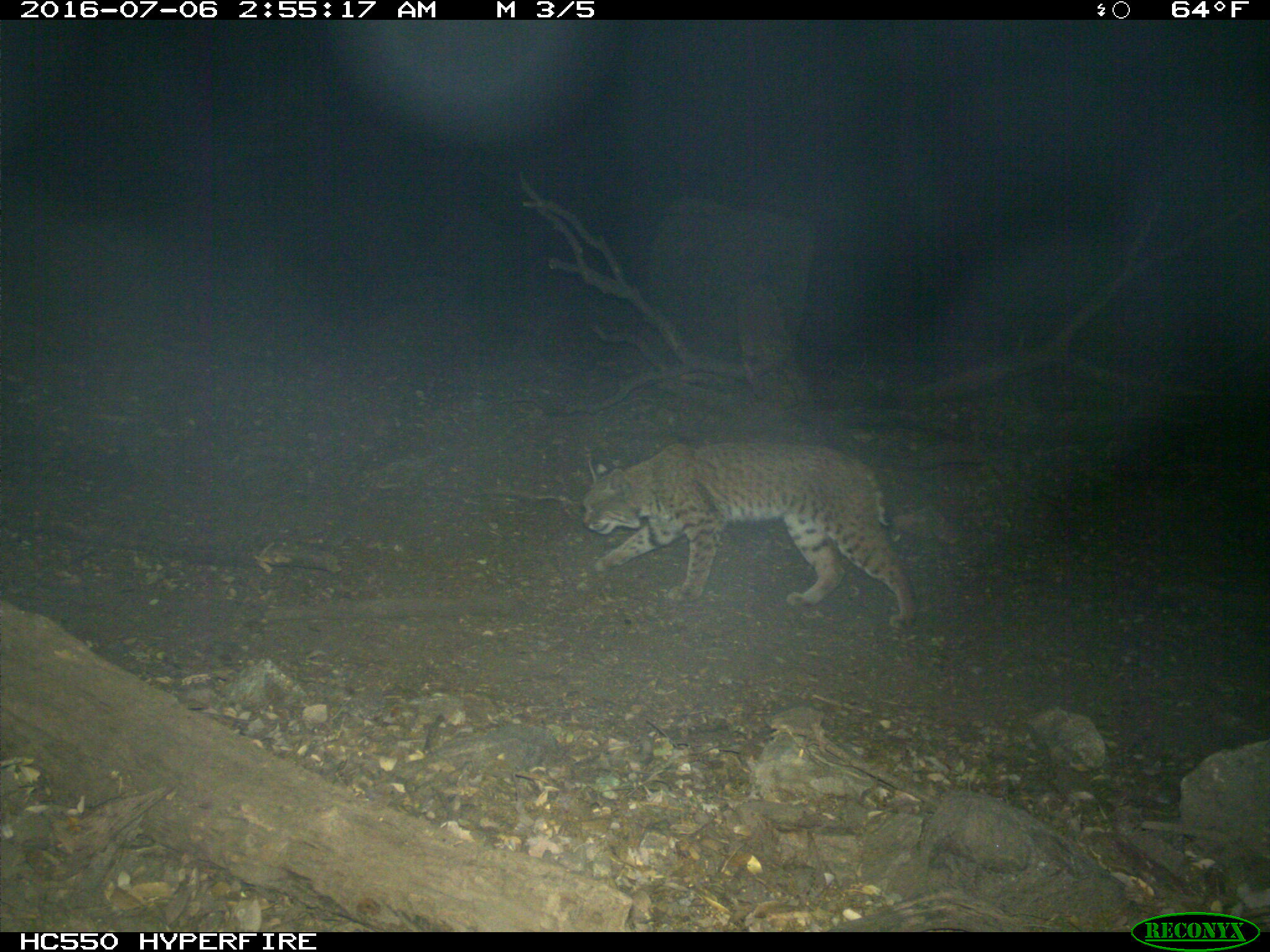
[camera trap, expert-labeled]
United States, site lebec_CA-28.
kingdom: Animalia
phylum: Chordata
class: Mammalia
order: Carnivora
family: Felidae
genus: Lynx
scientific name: Lynx rufus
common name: bobcat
Lynx rufus (bobcat).